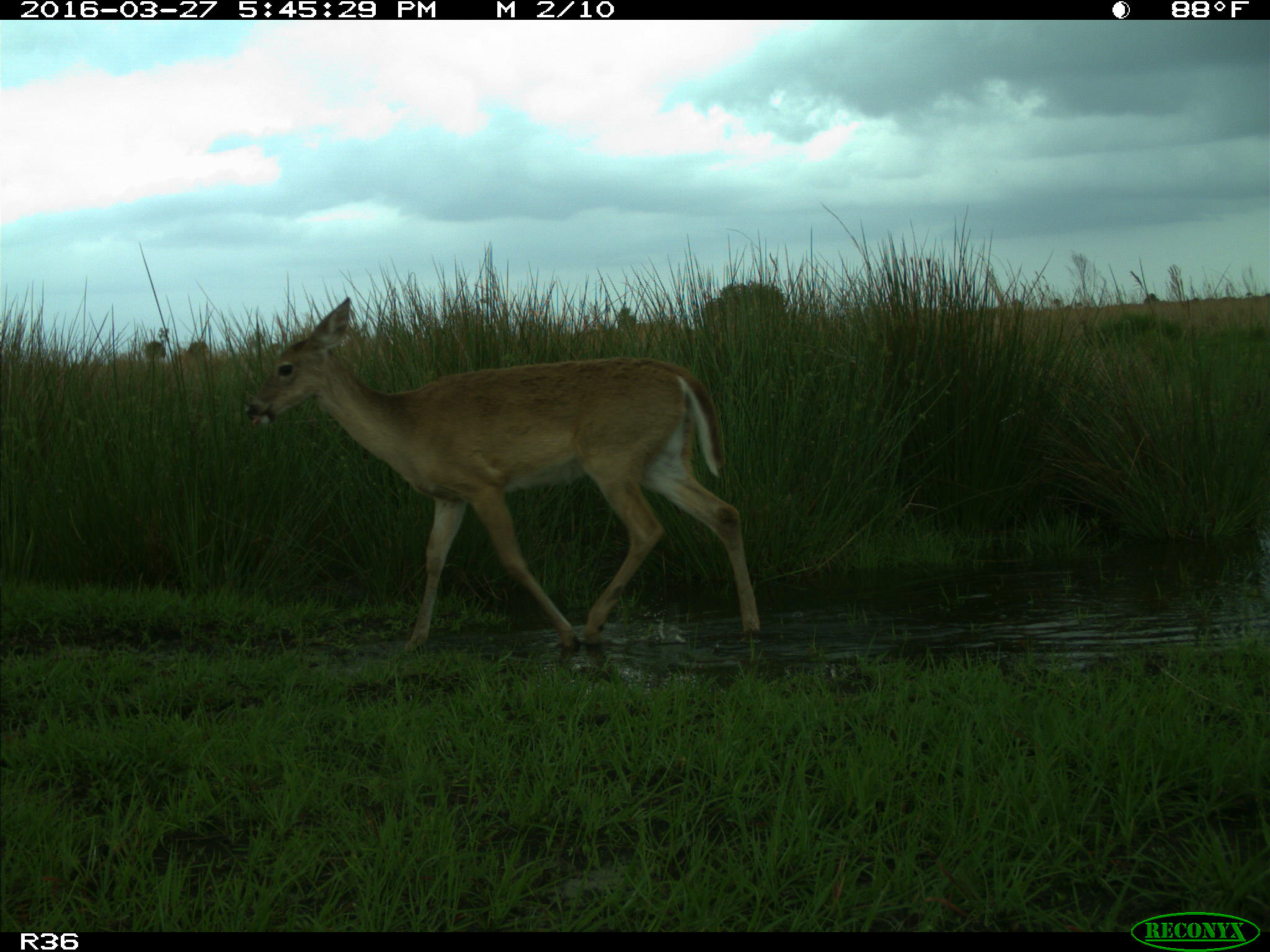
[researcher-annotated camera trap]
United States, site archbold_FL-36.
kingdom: Animalia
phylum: Chordata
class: Mammalia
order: Artiodactyla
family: Cervidae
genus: Odocoileus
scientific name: Odocoileus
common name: deer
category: unidentified deer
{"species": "unidentified deer (deer) (Odocoileus)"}